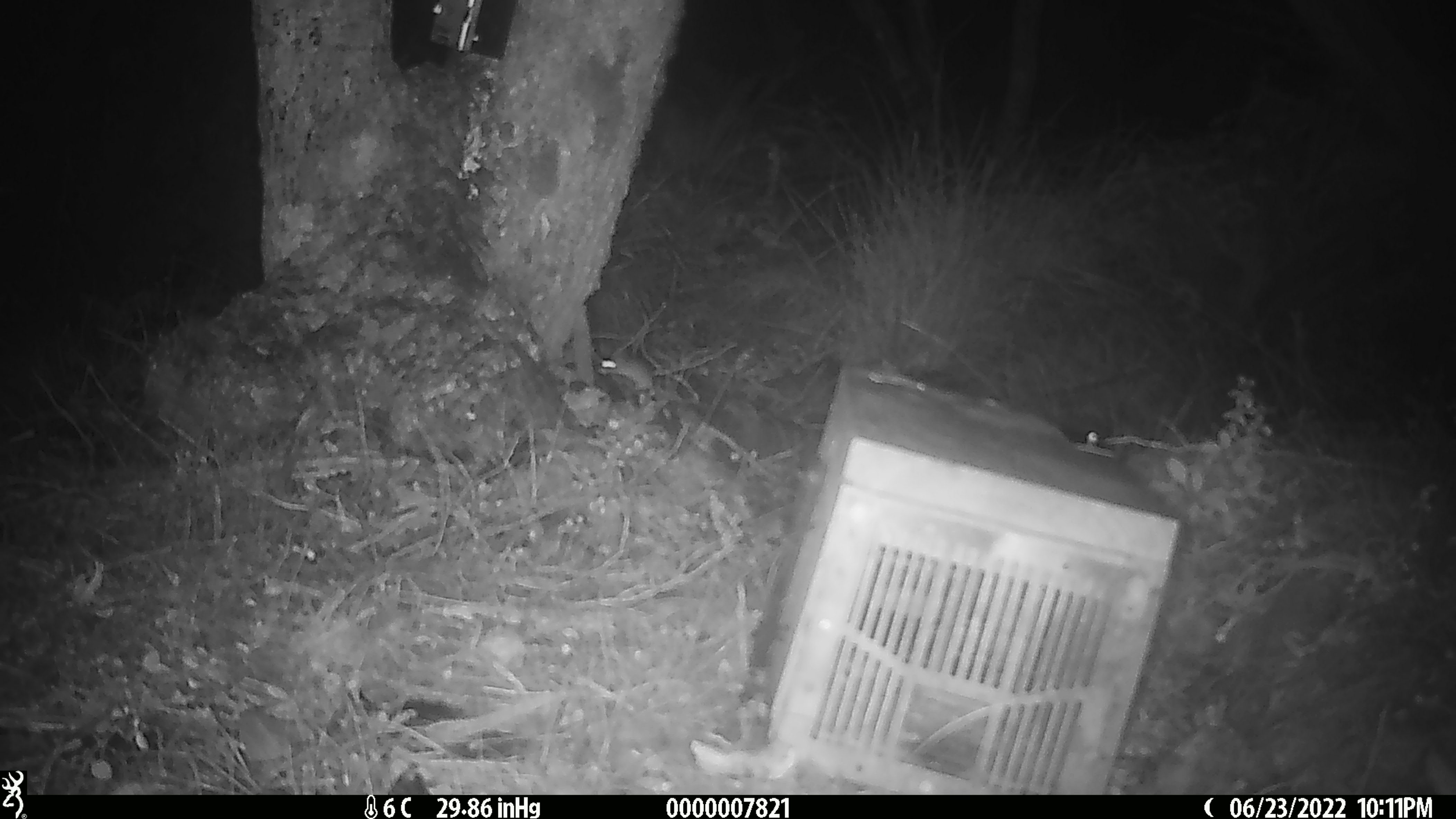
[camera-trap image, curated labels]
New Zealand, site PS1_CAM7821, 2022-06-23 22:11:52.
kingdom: Animalia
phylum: Chordata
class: Mammalia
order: Rodentia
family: Muridae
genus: Mus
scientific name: Mus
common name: mouse